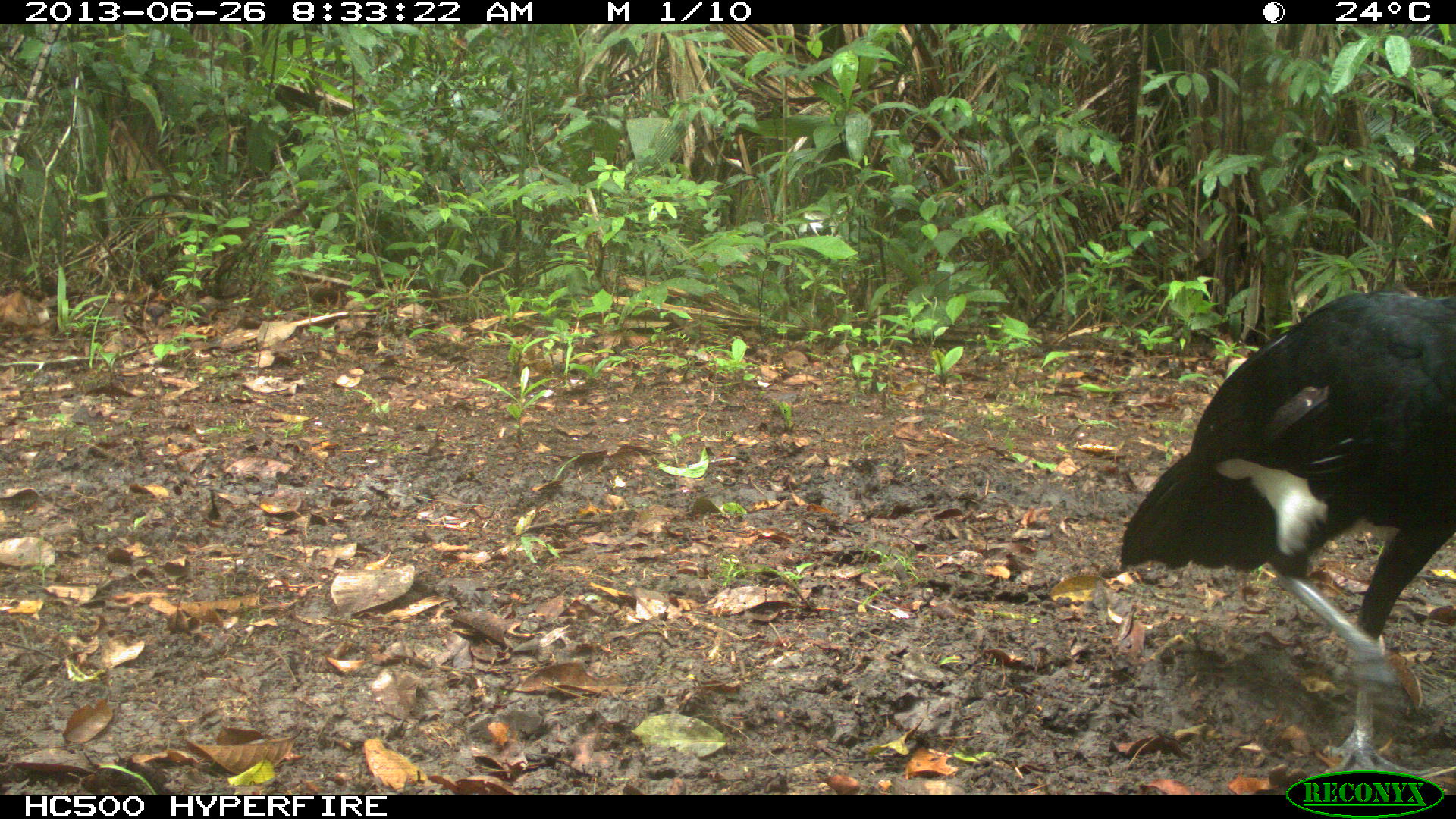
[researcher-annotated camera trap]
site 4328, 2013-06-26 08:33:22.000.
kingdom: Animalia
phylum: Chordata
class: Aves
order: Galliformes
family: Cracidae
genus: Crax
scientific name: Crax rubra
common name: great curassow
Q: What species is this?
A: Crax rubra (great curassow).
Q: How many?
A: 1.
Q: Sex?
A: Male.